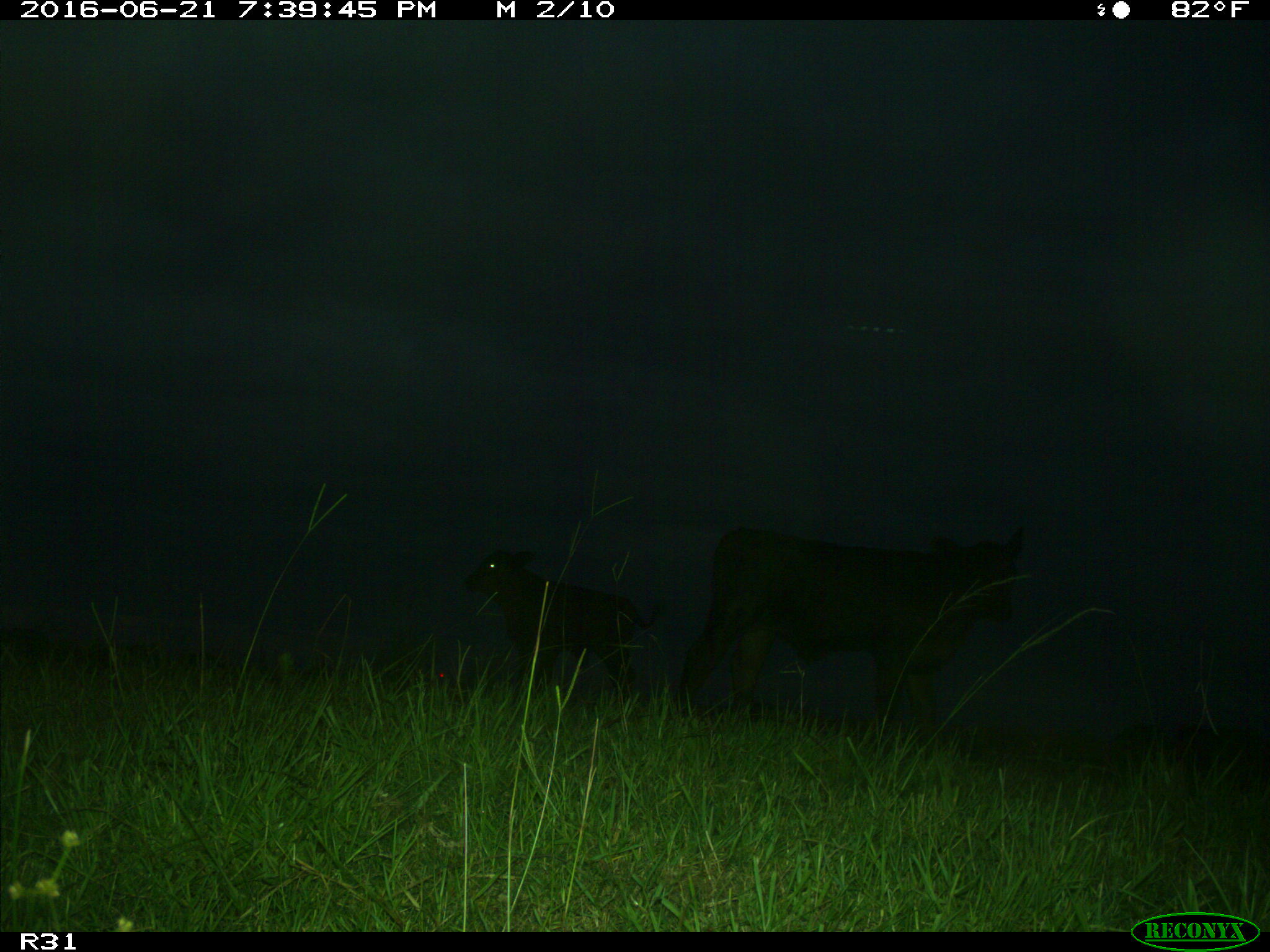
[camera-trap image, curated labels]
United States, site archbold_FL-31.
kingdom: Animalia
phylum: Chordata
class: Mammalia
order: Artiodactyla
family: Bovidae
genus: Bos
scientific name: Bos taurus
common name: domestic cow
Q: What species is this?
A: Bos taurus (domestic cow).